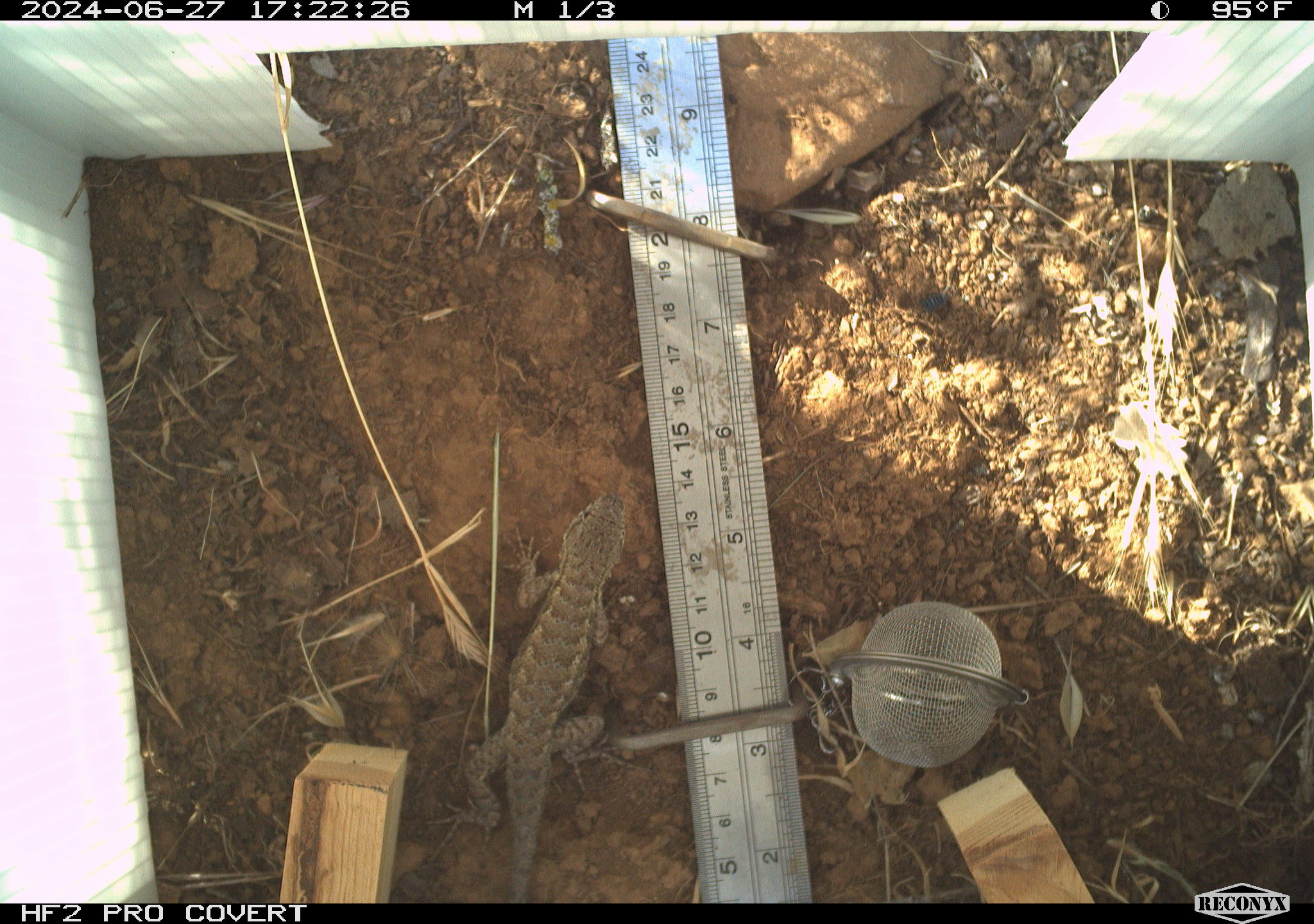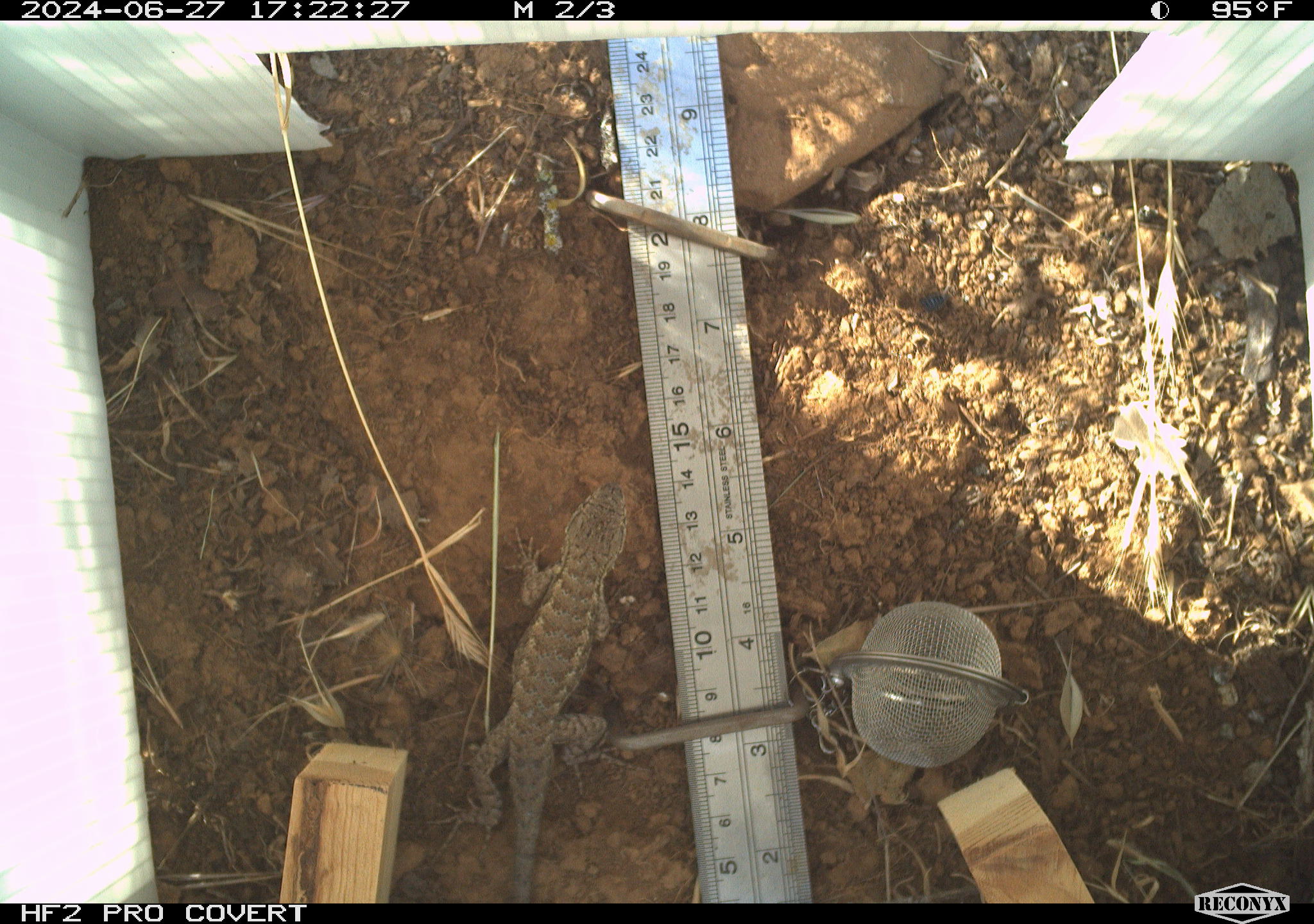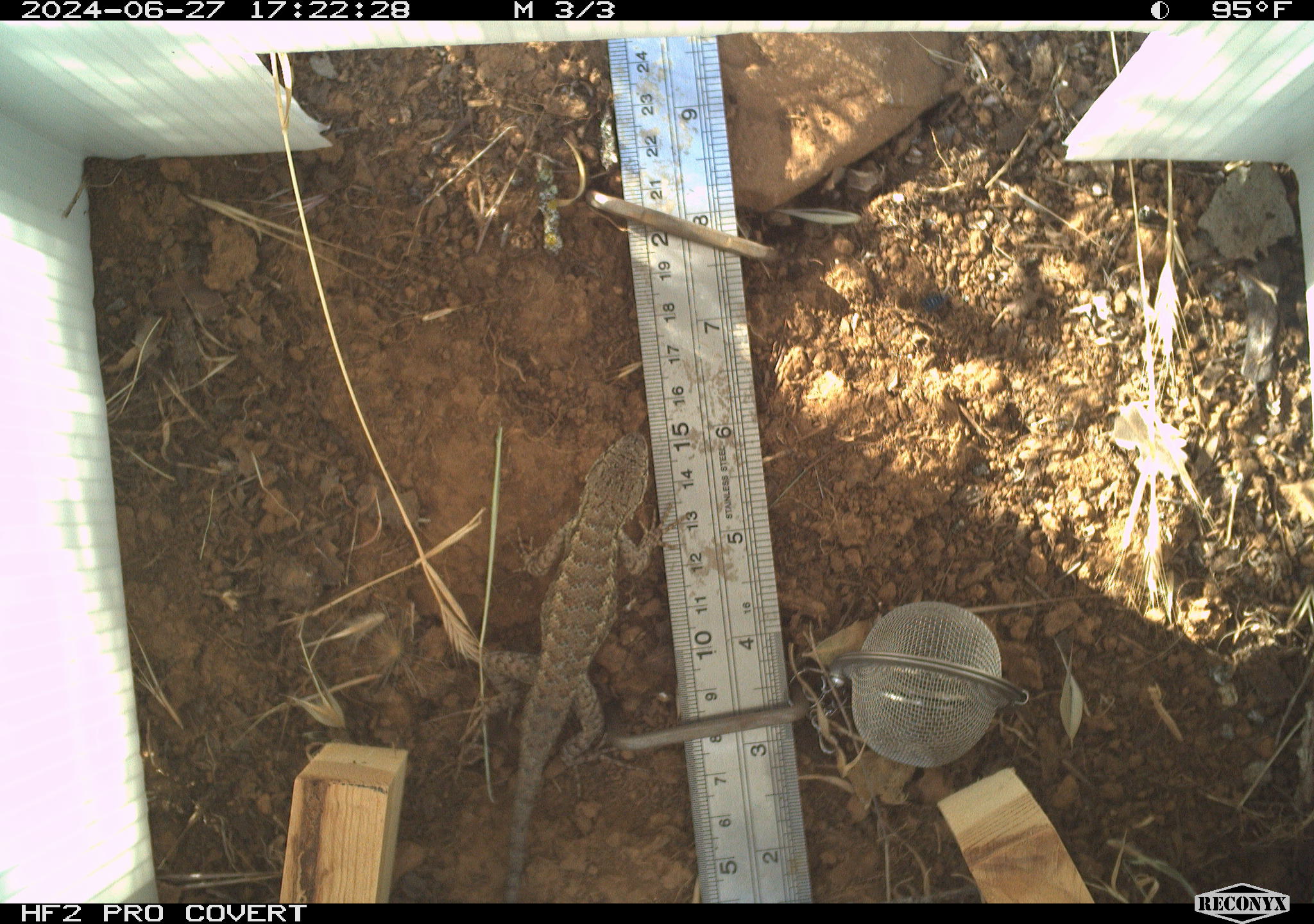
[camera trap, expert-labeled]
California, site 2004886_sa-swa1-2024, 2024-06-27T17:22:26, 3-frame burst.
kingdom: Animalia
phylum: Chordata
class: Reptilia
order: Squamata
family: Phrynosomatidae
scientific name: Phrynosomatidae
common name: phrynosomatid lizards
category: phrynosomatidae family